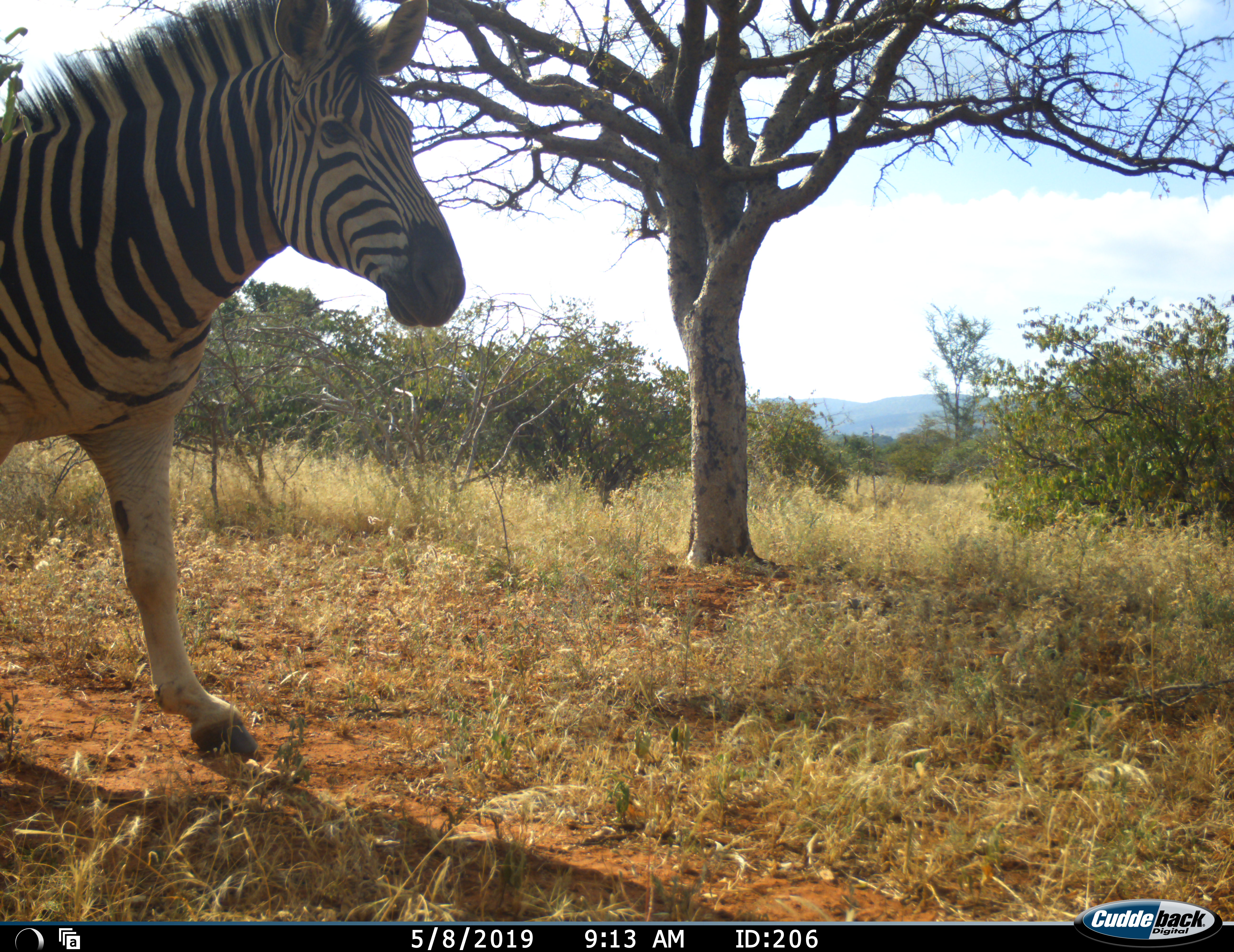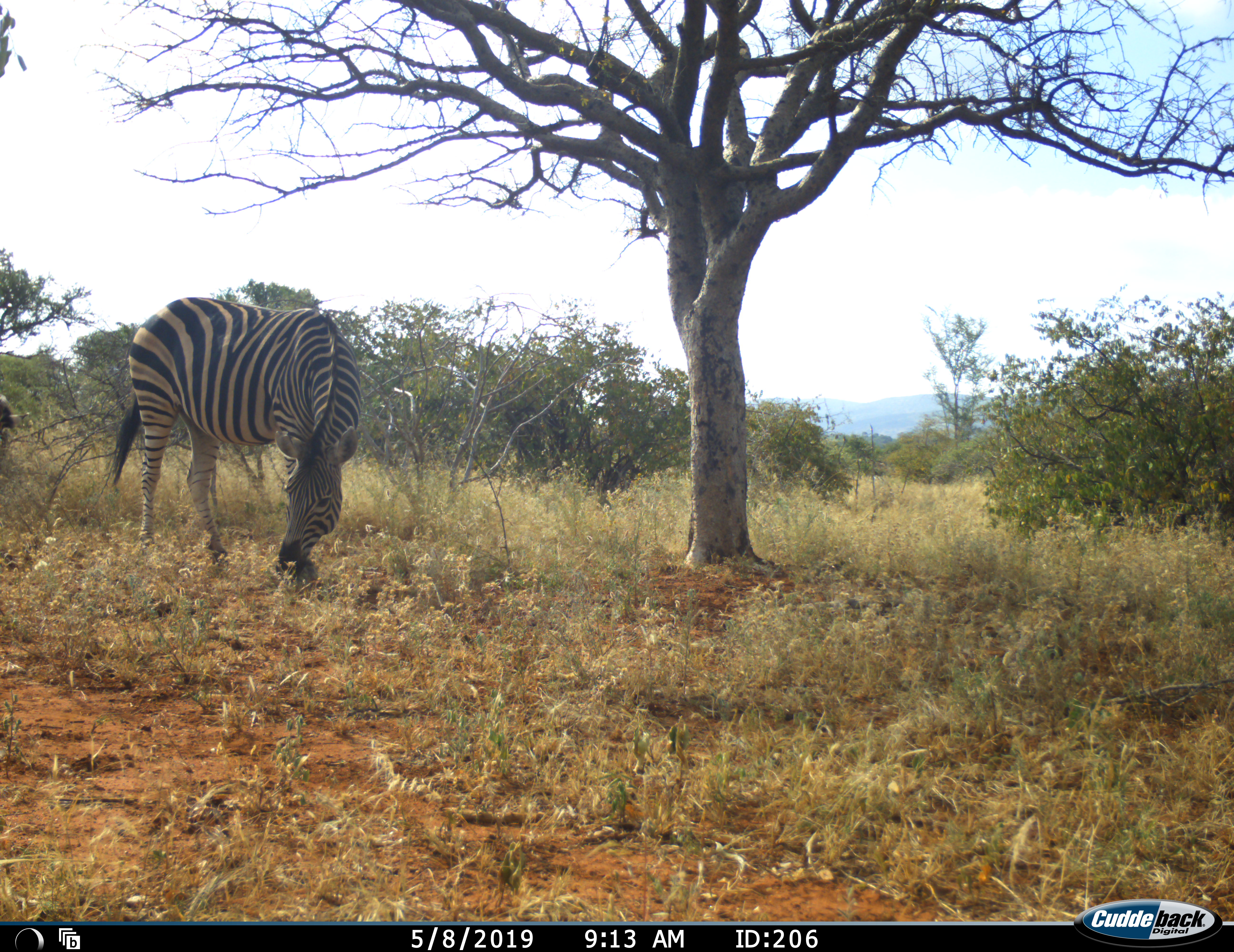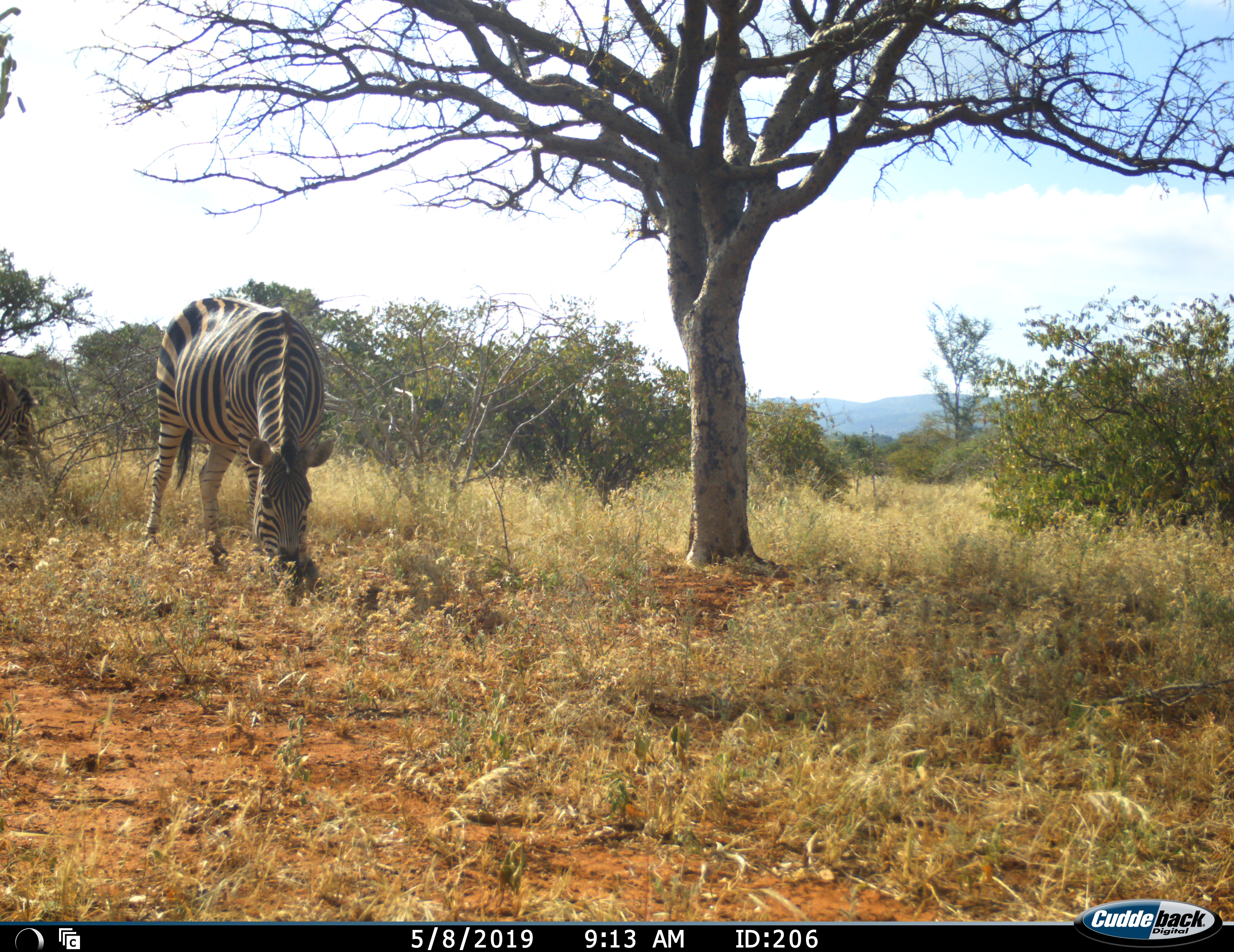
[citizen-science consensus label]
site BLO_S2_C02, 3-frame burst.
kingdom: Animalia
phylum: Chordata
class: Mammalia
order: Perissodactyla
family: Equidae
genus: Equus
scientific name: Equus quagga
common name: plains zebra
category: zebraplains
Zebraplains (plains zebra) (Equus quagga), count 2. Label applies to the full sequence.